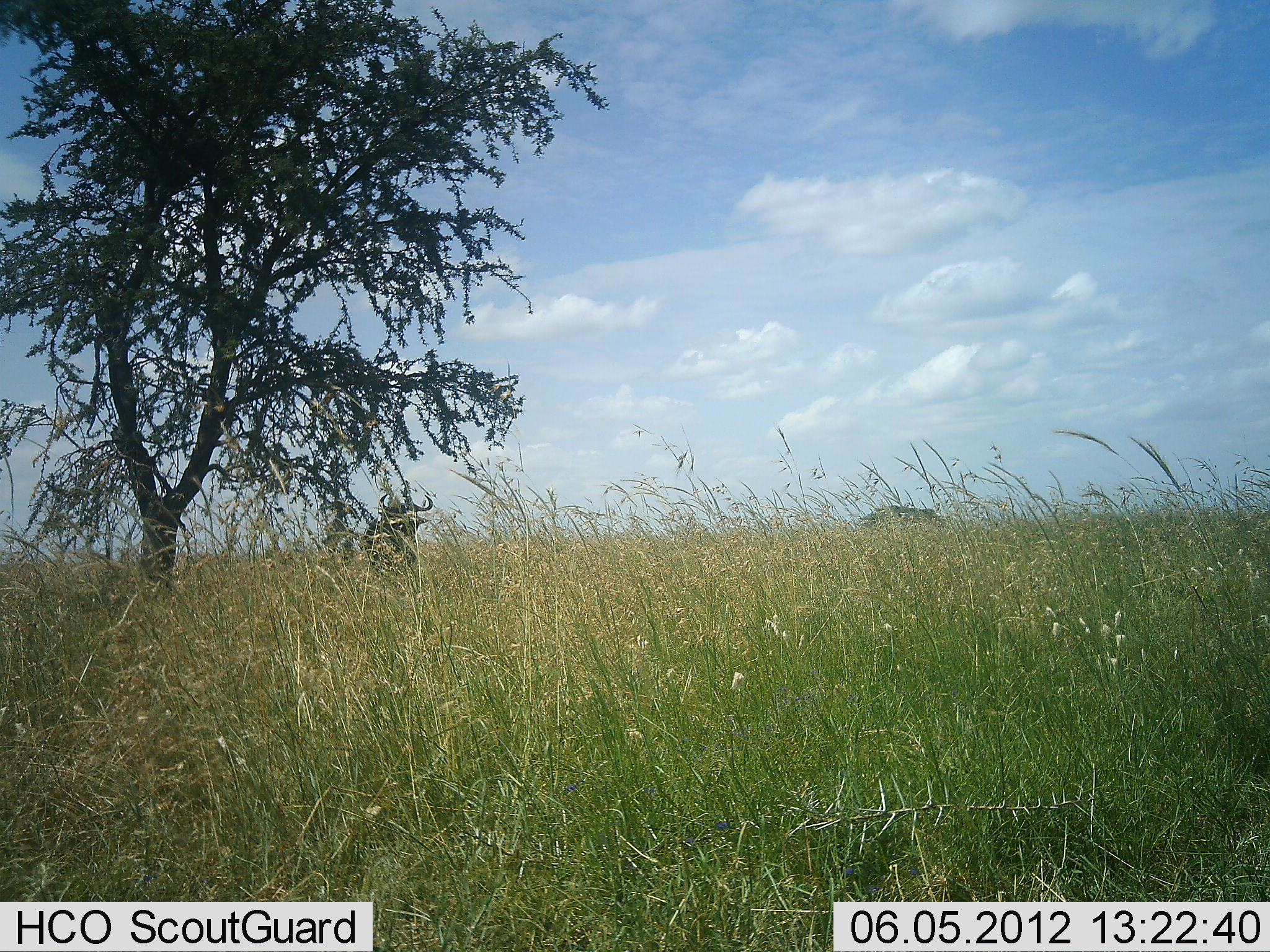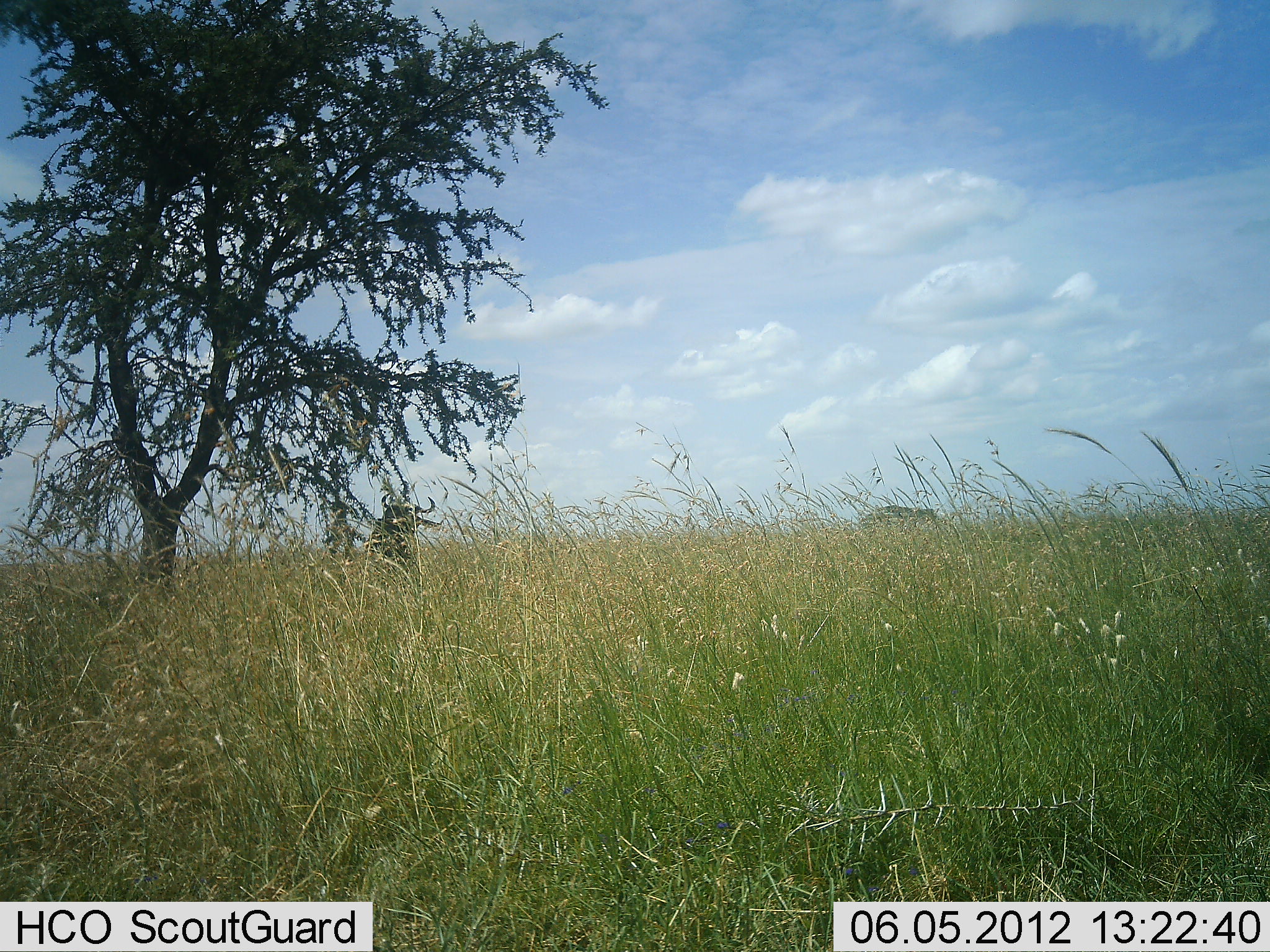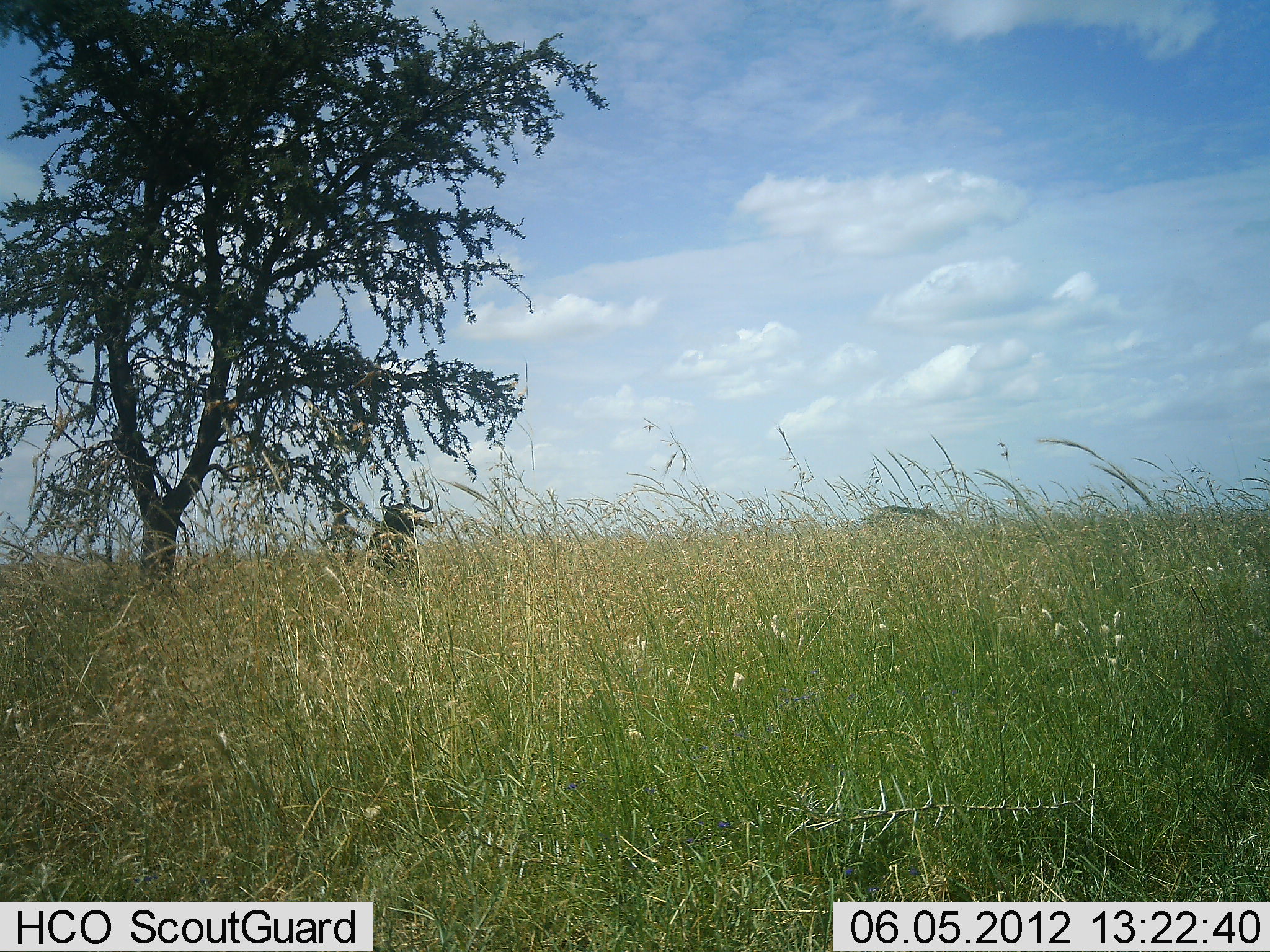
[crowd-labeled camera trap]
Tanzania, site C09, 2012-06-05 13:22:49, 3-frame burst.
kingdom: Animalia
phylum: Chordata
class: Mammalia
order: Artiodactyla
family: Bovidae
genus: Connochaetes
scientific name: Connochaetes taurinus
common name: blue wildebeest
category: wildebeest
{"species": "wildebeest (blue wildebeest) (Connochaetes taurinus)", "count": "1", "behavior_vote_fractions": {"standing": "90%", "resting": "20%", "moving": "0%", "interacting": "0%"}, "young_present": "0%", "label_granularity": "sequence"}